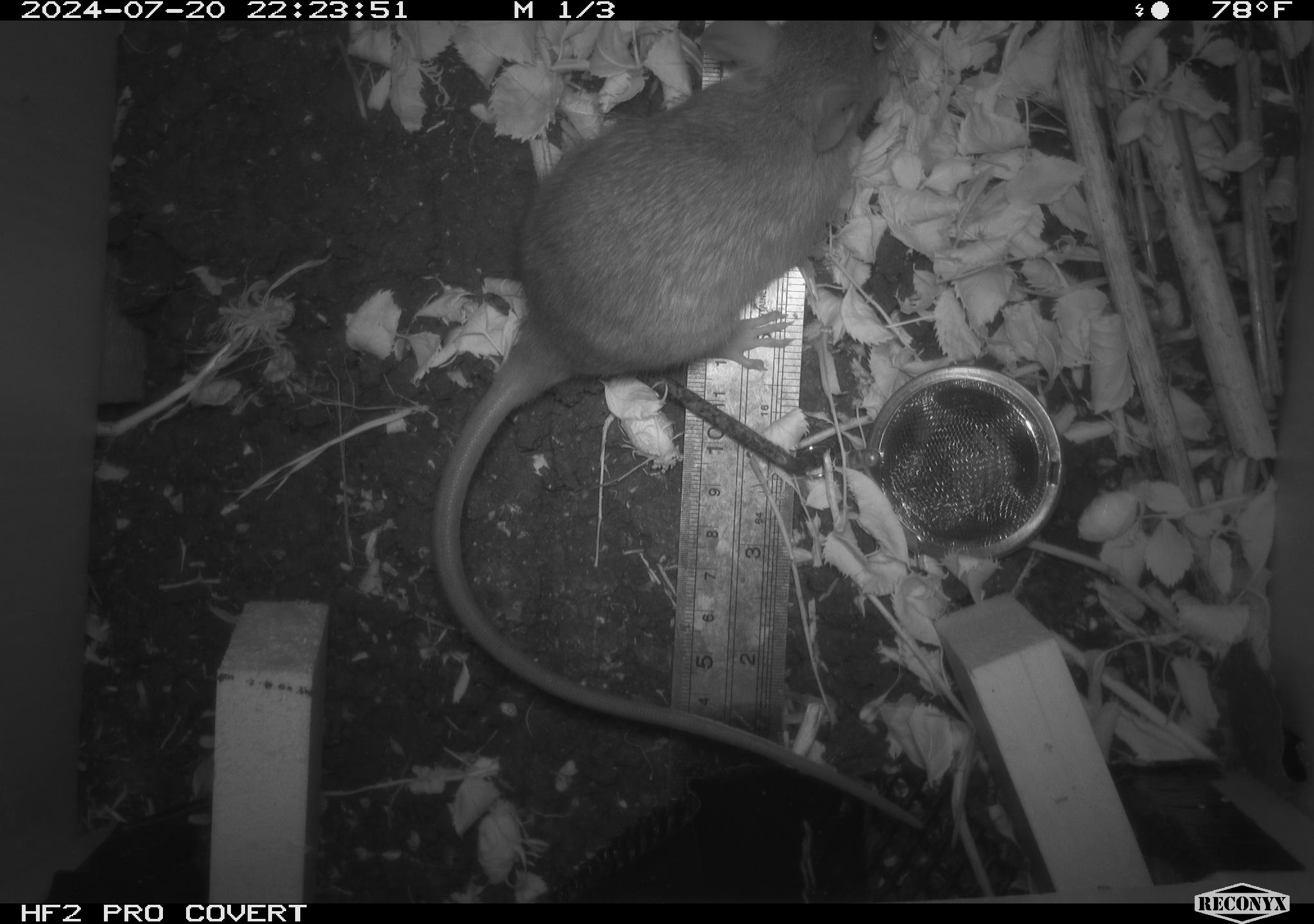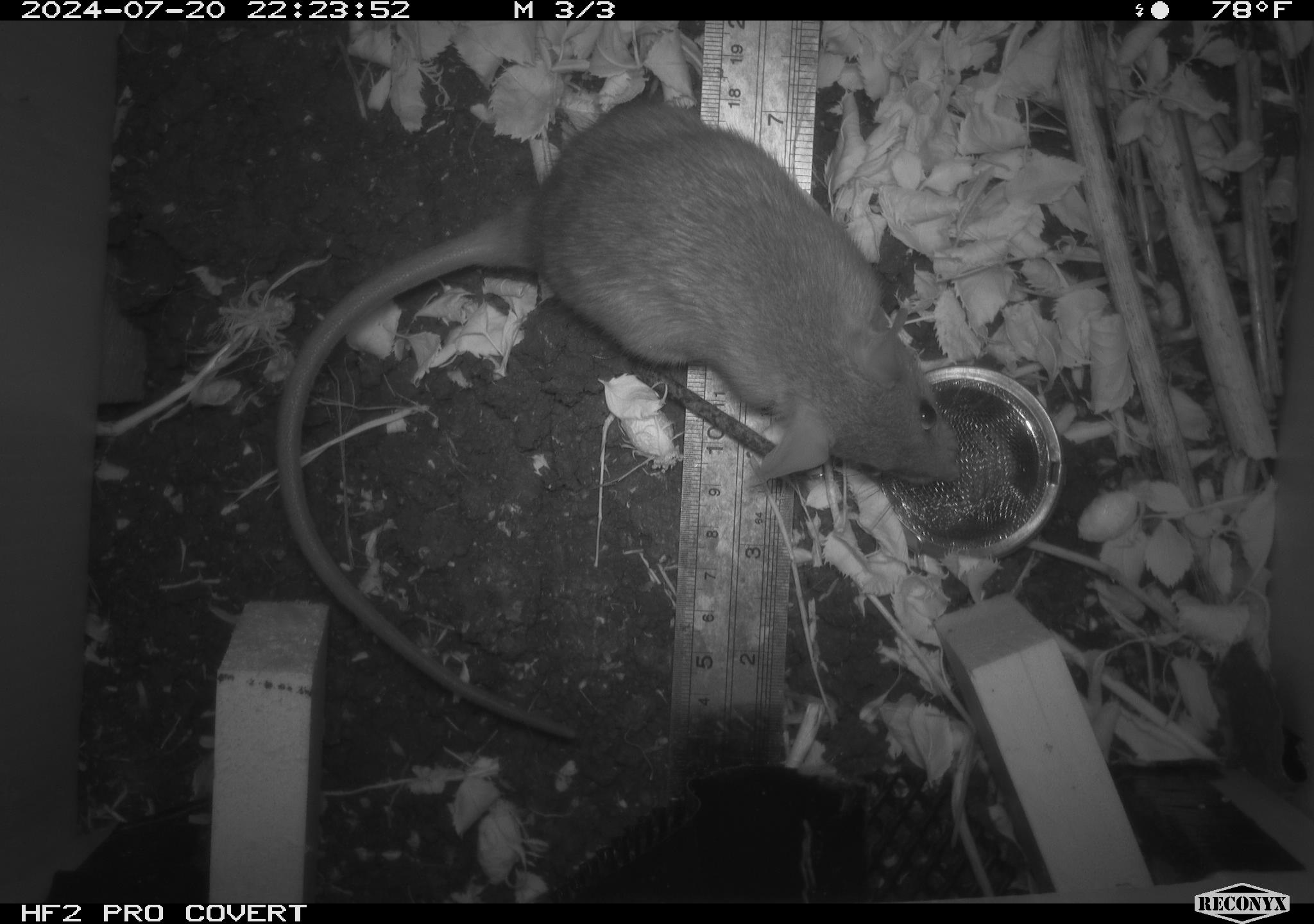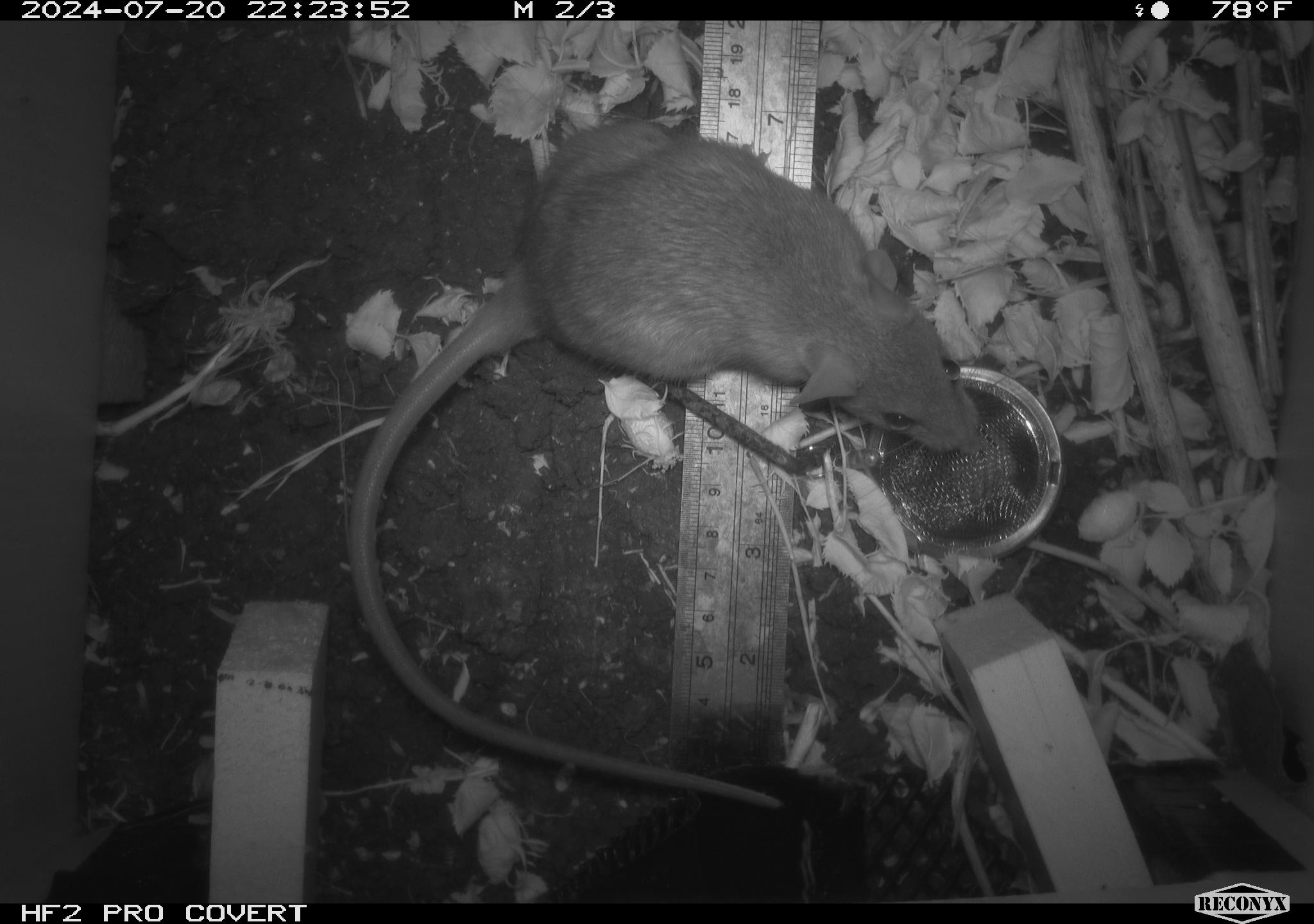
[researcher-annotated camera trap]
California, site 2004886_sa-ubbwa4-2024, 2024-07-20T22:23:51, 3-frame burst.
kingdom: Animalia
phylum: Chordata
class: Mammalia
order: Rodentia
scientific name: Rodentia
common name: woodrat or rat or mouse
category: woodrat or rat or mouse species